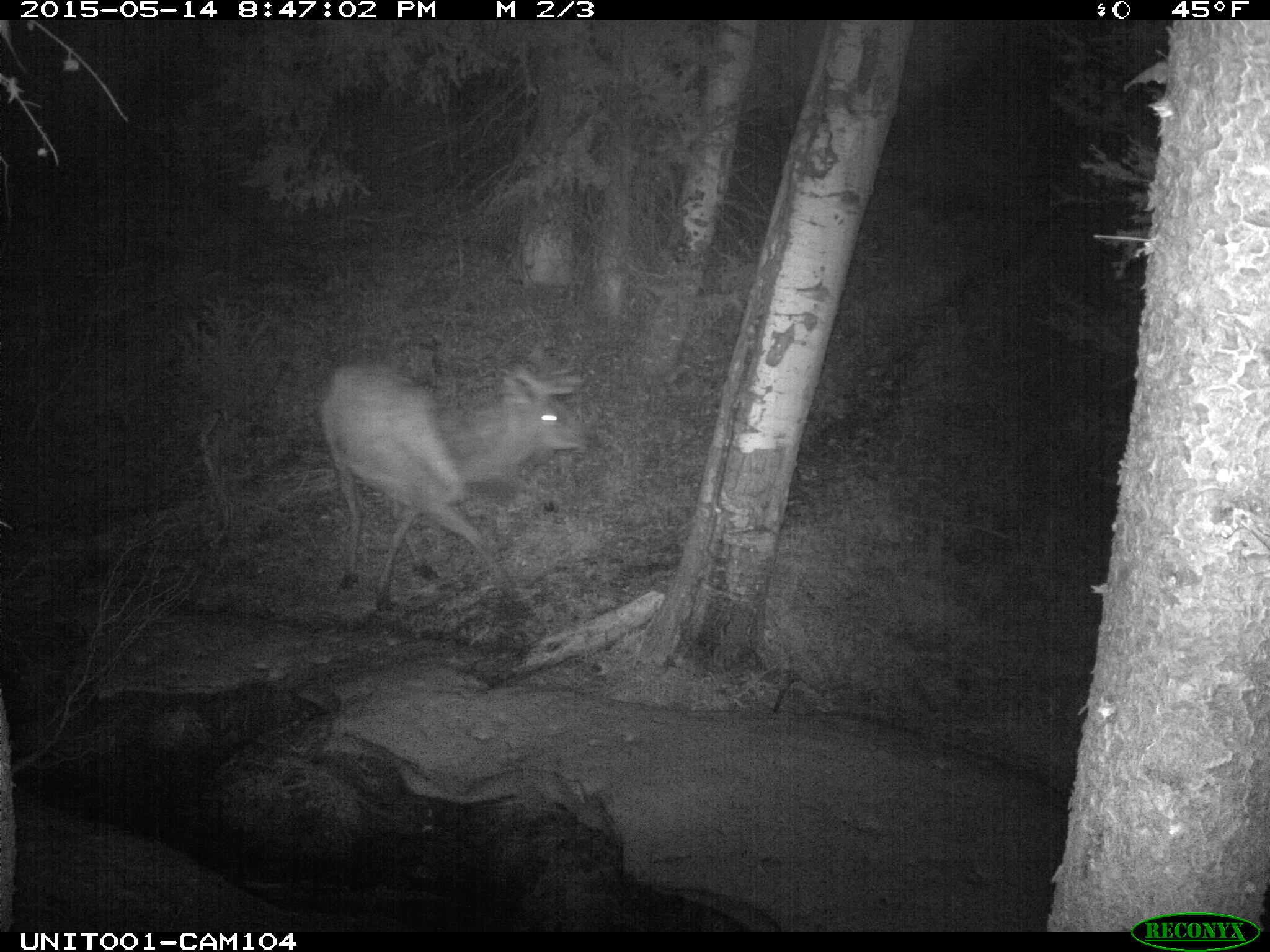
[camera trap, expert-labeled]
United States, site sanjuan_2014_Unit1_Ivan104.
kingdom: Animalia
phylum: Chordata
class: Mammalia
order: Artiodactyla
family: Cervidae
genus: Cervus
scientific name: Cervus elaphus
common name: red deer